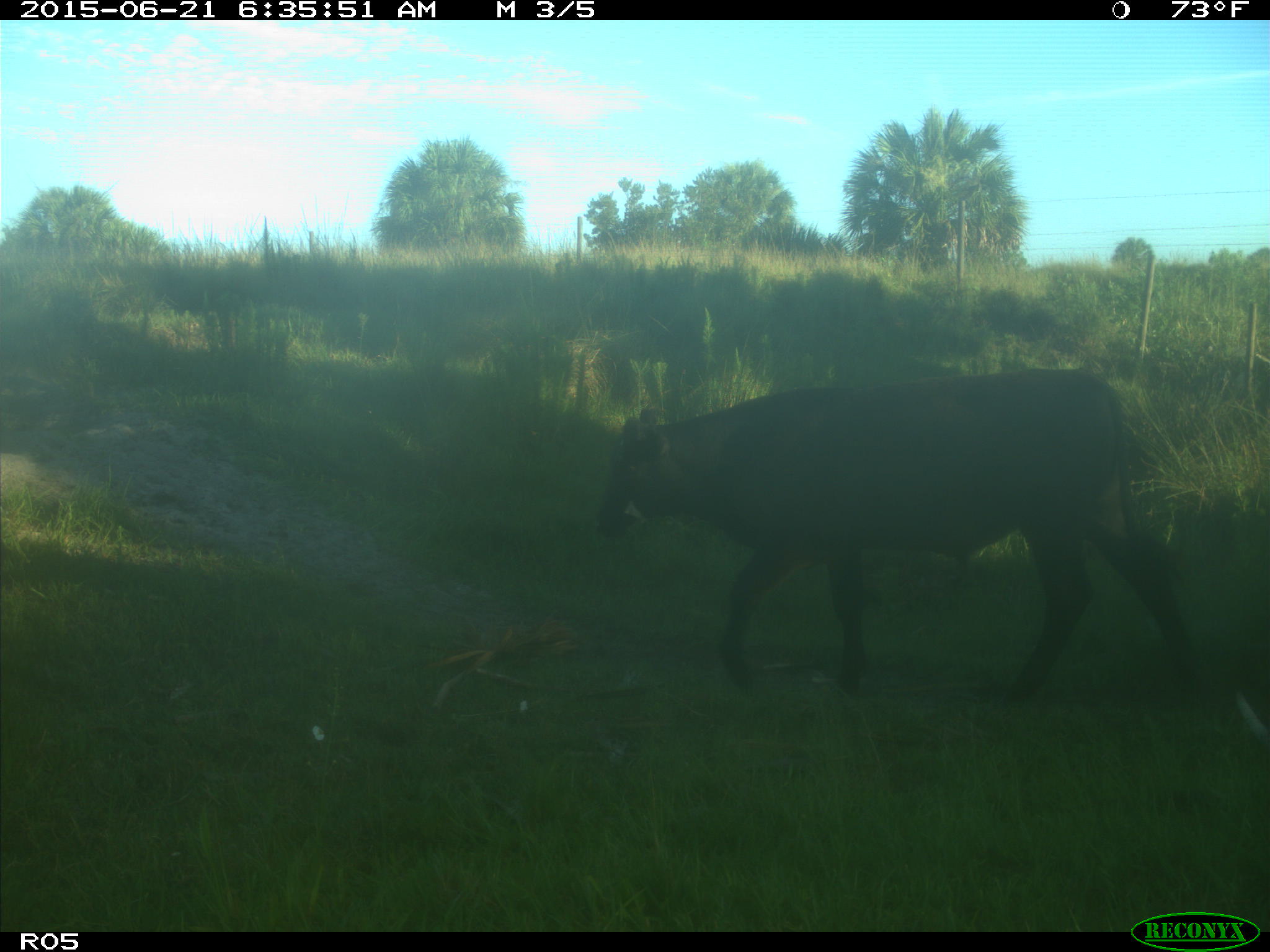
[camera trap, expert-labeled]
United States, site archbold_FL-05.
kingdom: Animalia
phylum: Chordata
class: Mammalia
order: Artiodactyla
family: Bovidae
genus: Bos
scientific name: Bos taurus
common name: domestic cow